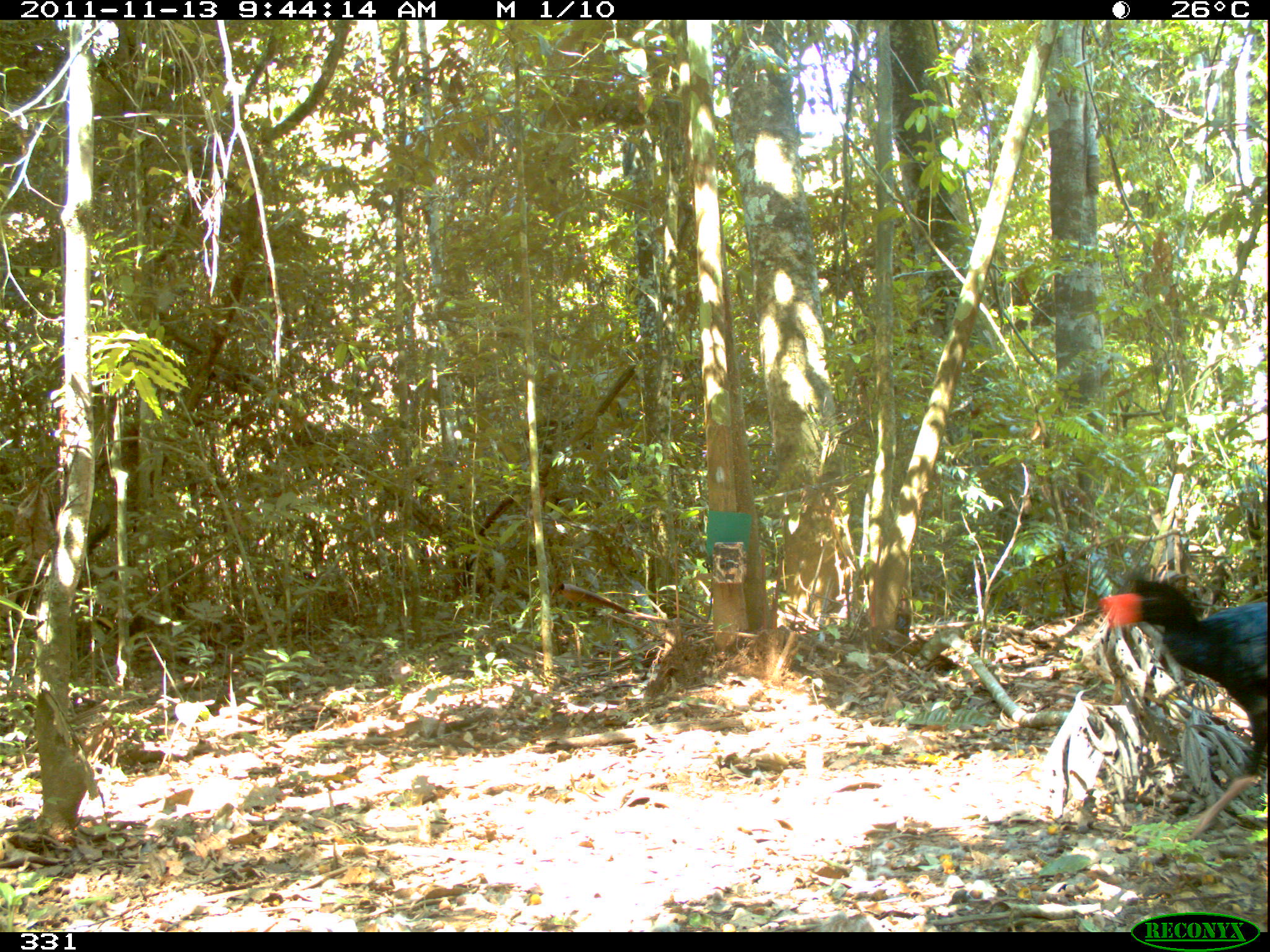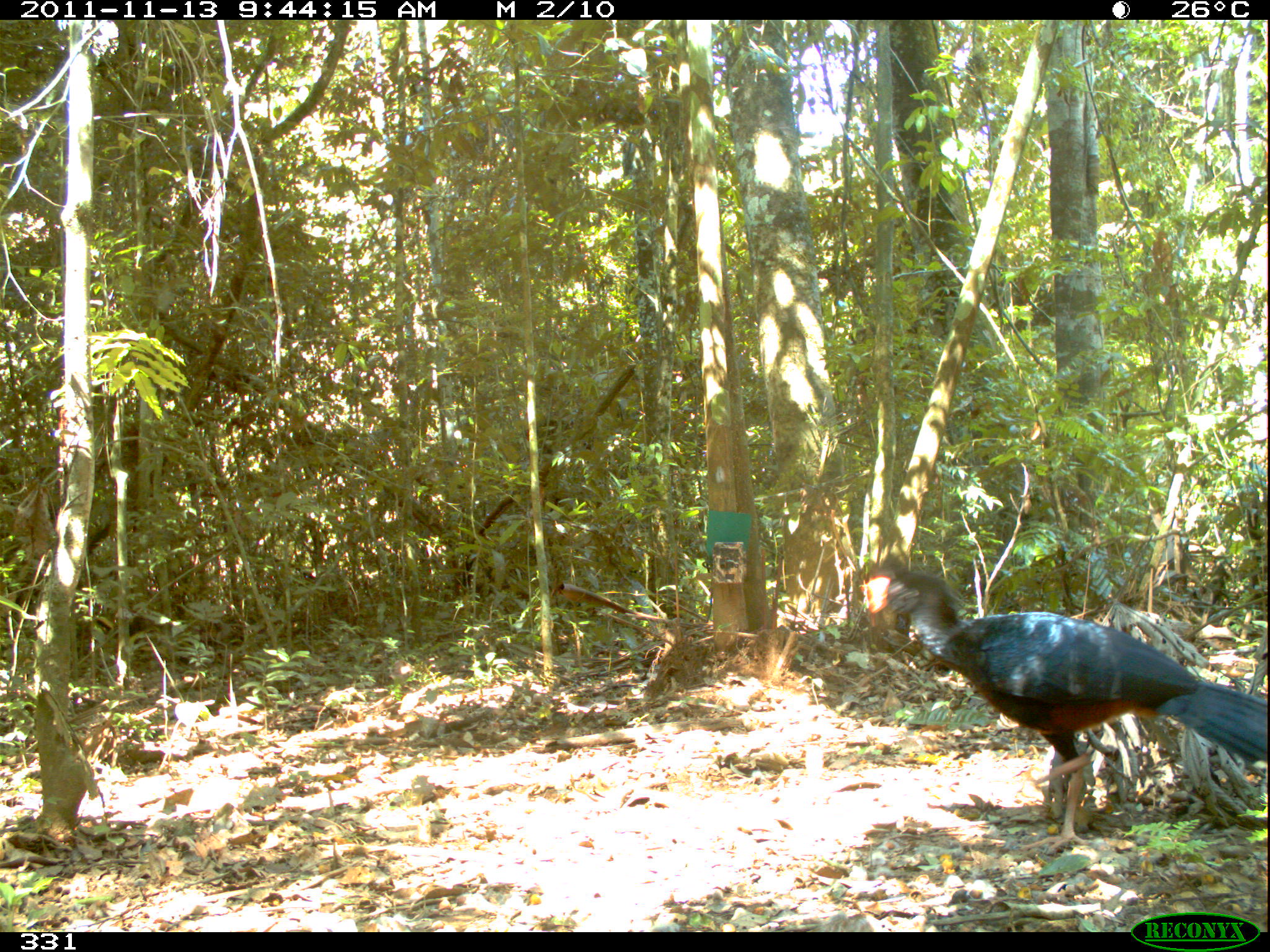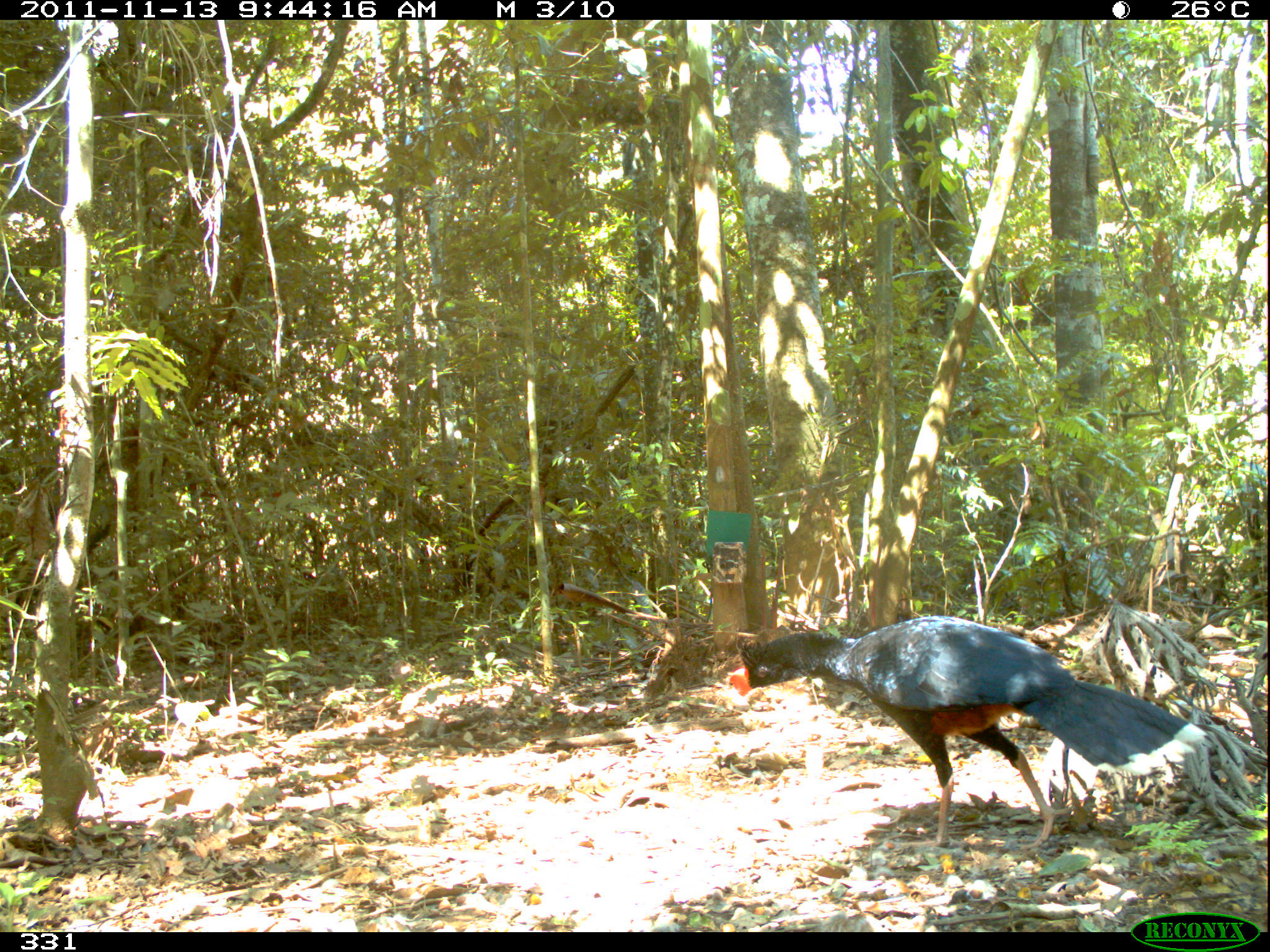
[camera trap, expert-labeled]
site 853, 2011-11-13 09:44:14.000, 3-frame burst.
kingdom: Animalia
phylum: Chordata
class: Aves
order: Galliformes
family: Cracidae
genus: Mitu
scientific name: Mitu tuberosum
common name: razor-billed curassow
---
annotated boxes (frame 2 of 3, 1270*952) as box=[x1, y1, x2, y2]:
mitu tuberosum: box=[861, 559, 1270, 856]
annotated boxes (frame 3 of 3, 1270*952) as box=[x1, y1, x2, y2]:
mitu tuberosum: box=[728, 613, 1190, 845]